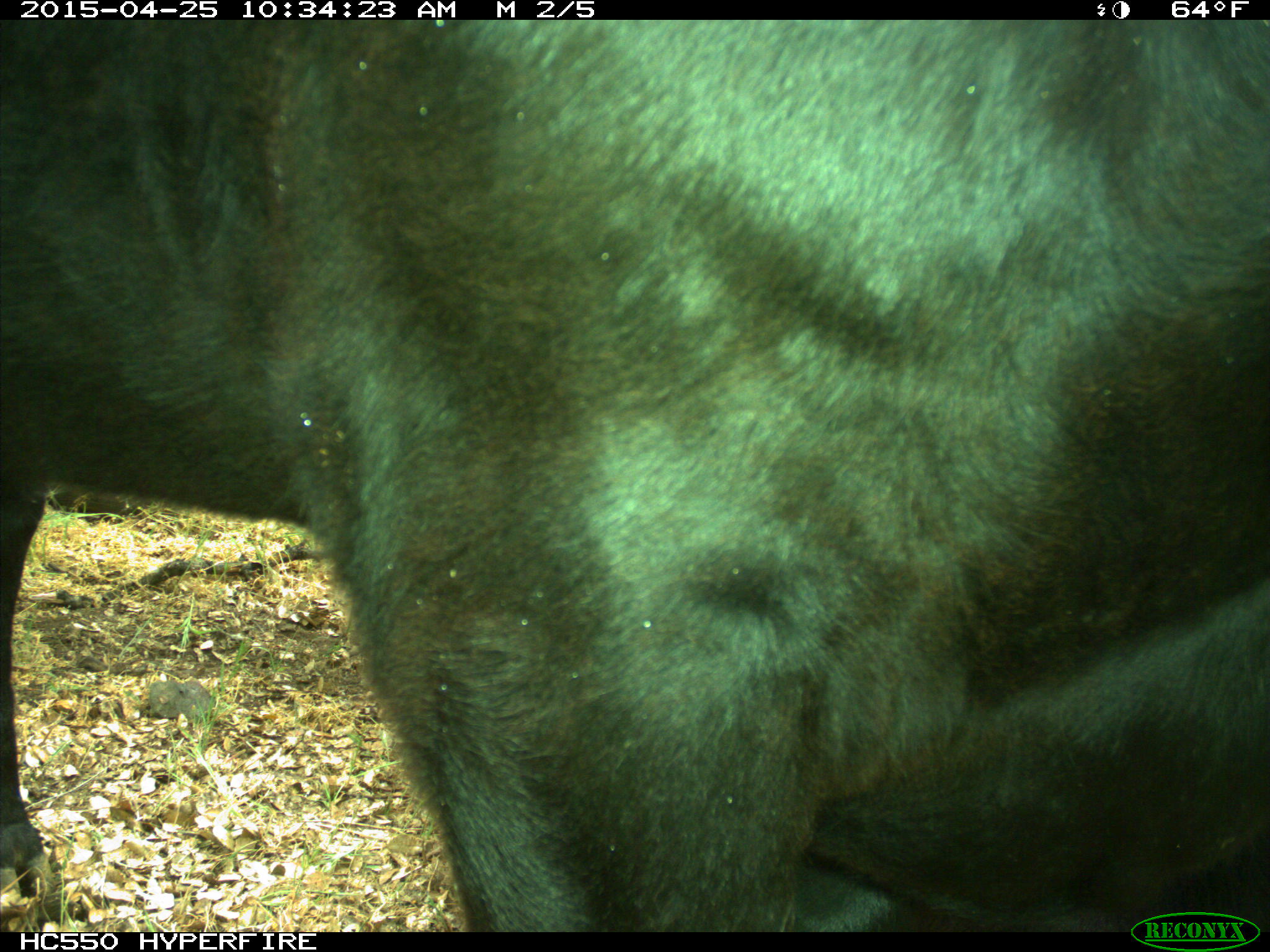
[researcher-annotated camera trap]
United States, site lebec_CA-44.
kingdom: Animalia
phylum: Chordata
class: Mammalia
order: Artiodactyla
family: Suidae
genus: Sus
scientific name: Sus scrofa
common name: wild boar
Sus scrofa (wild boar).